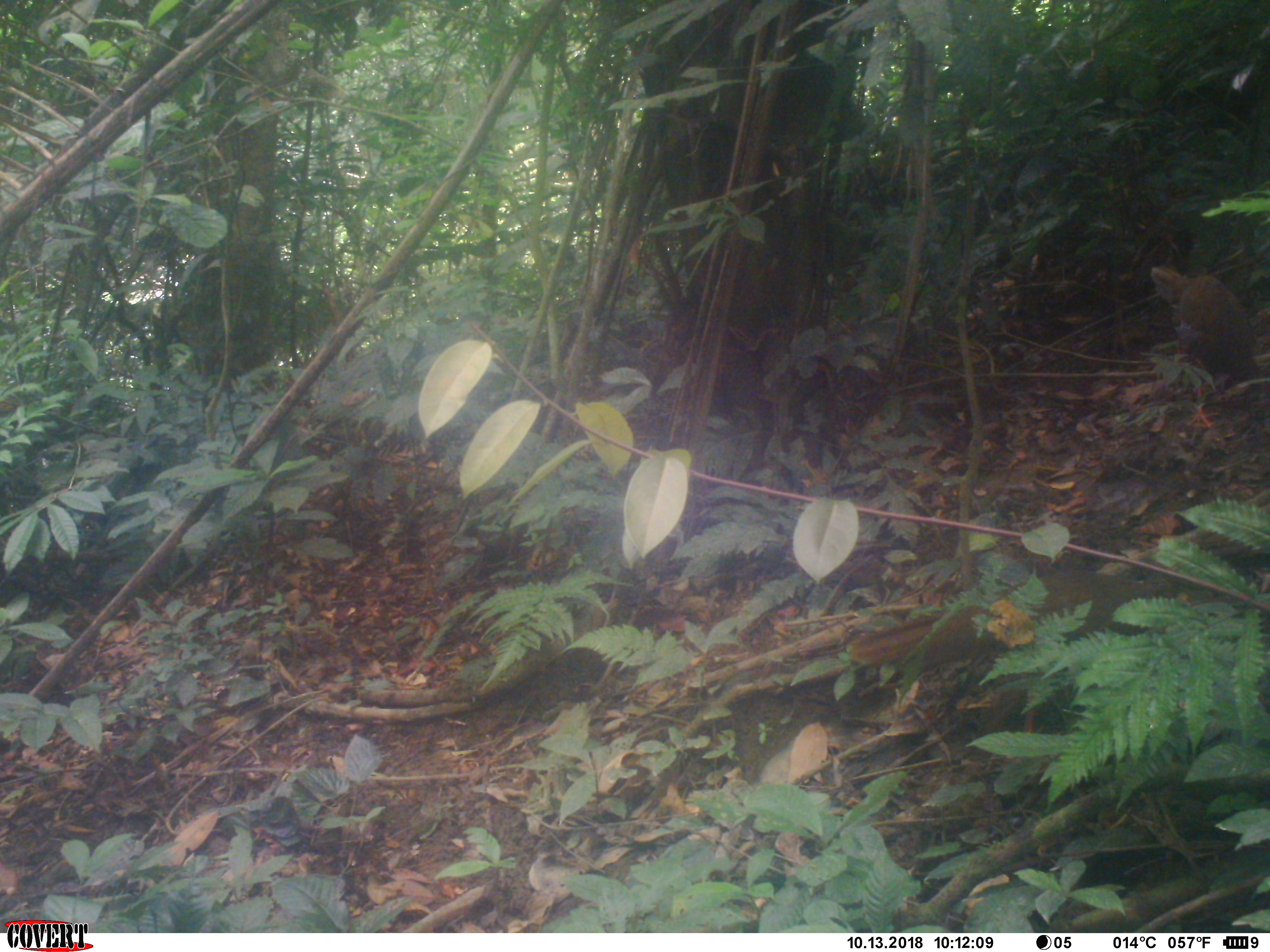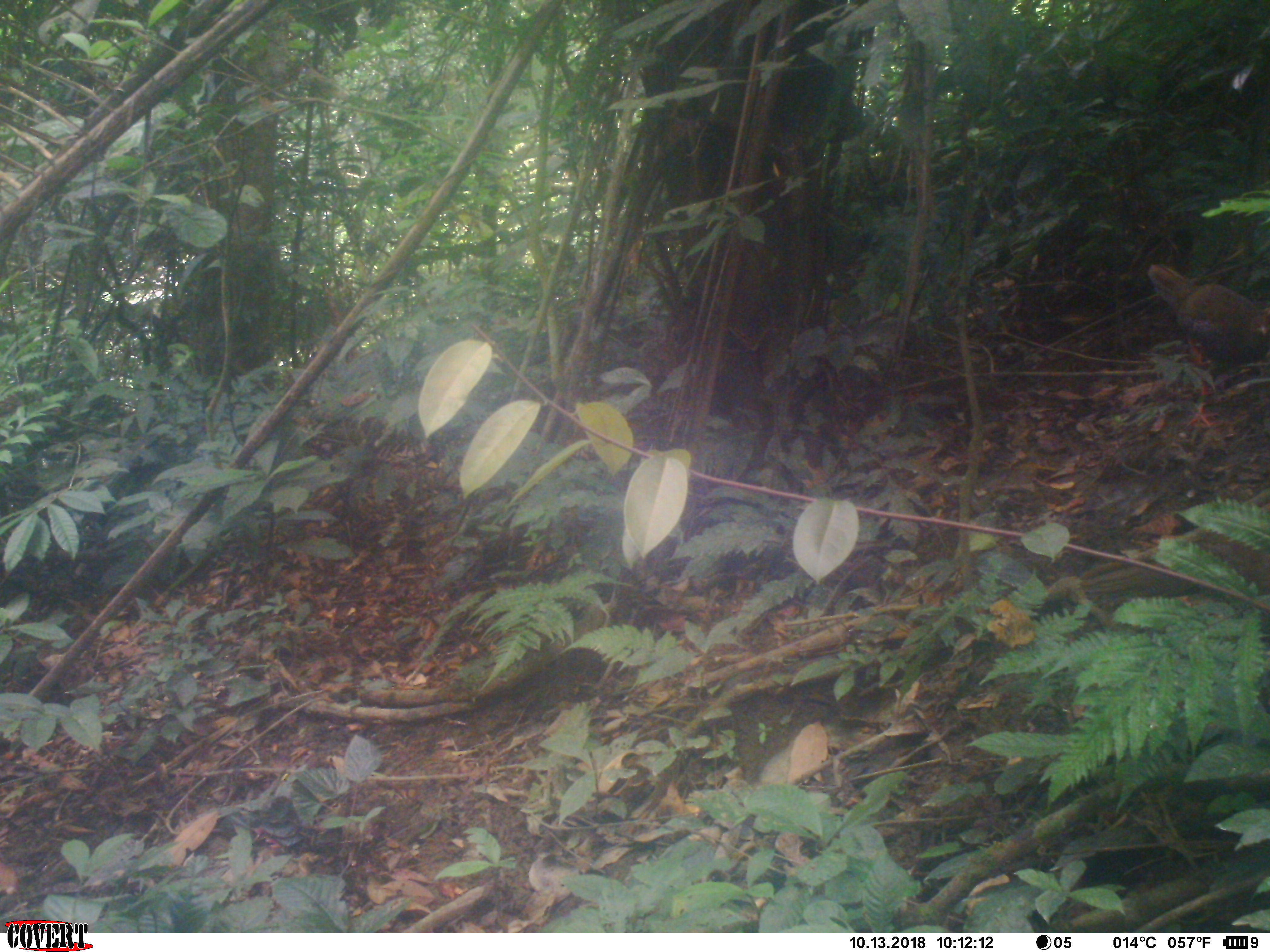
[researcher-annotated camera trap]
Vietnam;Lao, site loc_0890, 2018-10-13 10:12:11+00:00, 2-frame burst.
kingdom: Animalia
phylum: Chordata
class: Aves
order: Galliformes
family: Phasianidae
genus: Lophura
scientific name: Lophura nycthemera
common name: silver pheasant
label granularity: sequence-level